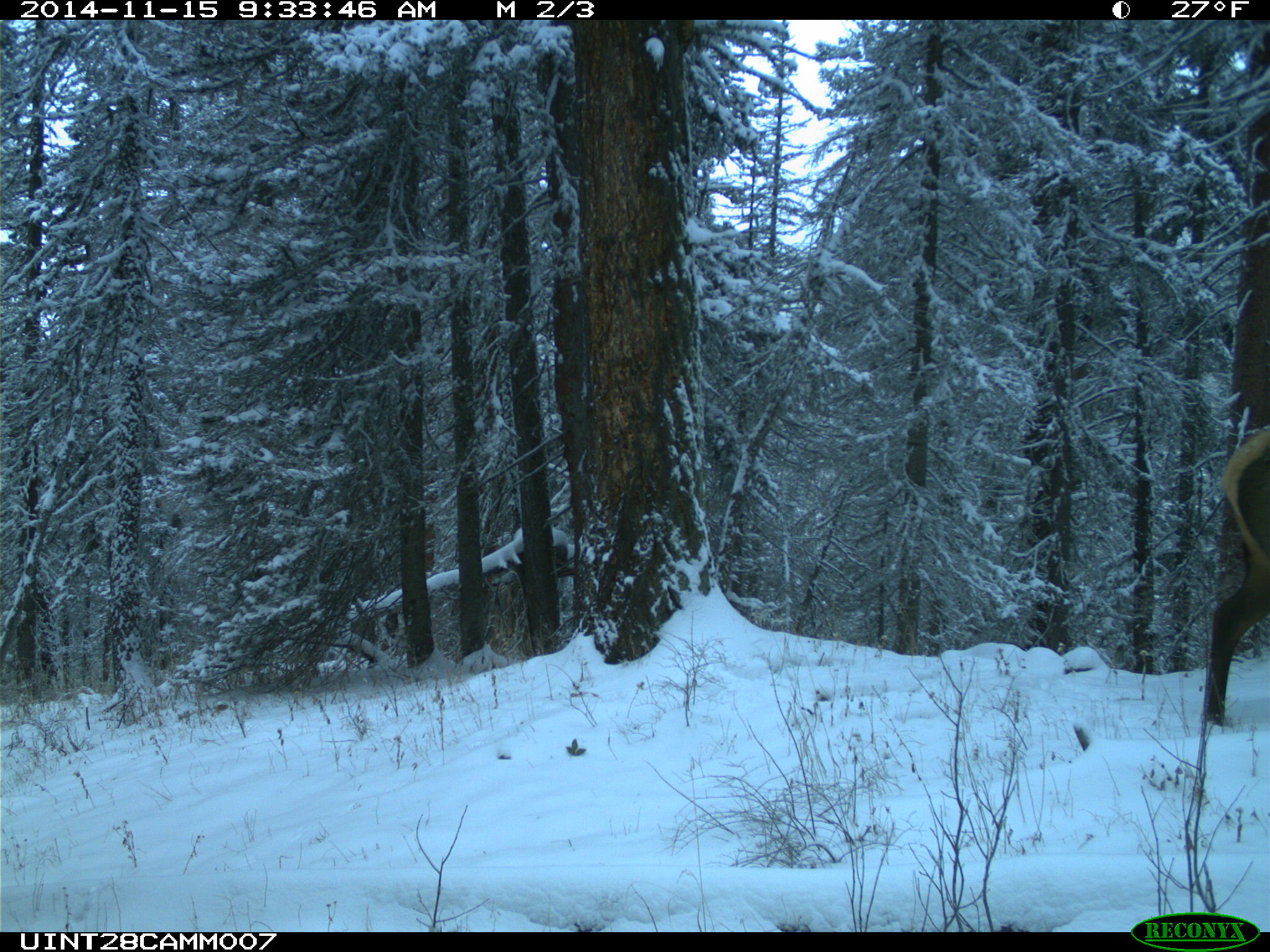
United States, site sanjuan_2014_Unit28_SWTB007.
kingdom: Animalia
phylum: Chordata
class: Mammalia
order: Artiodactyla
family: Cervidae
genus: Cervus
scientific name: Cervus elaphus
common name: red deer